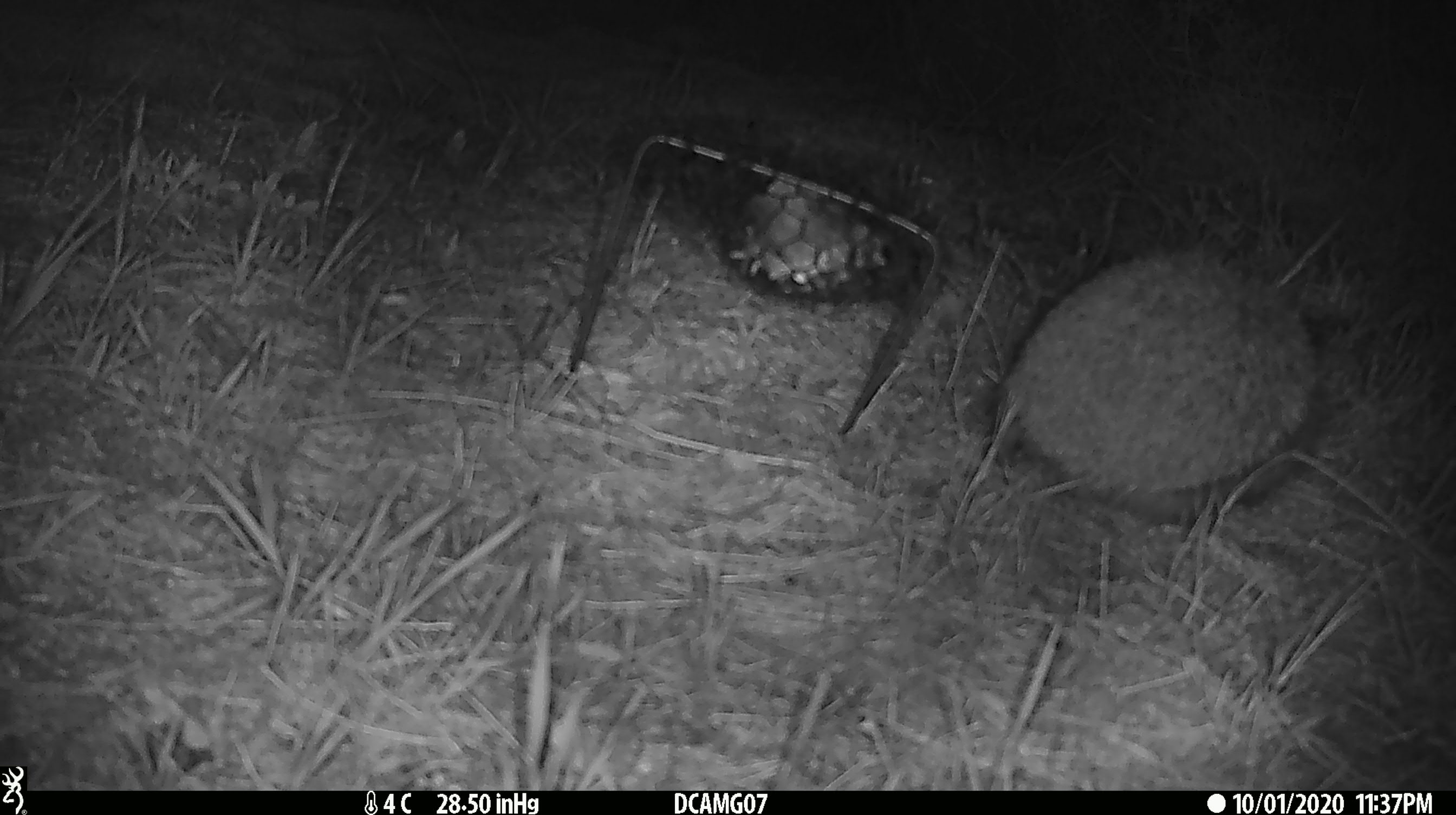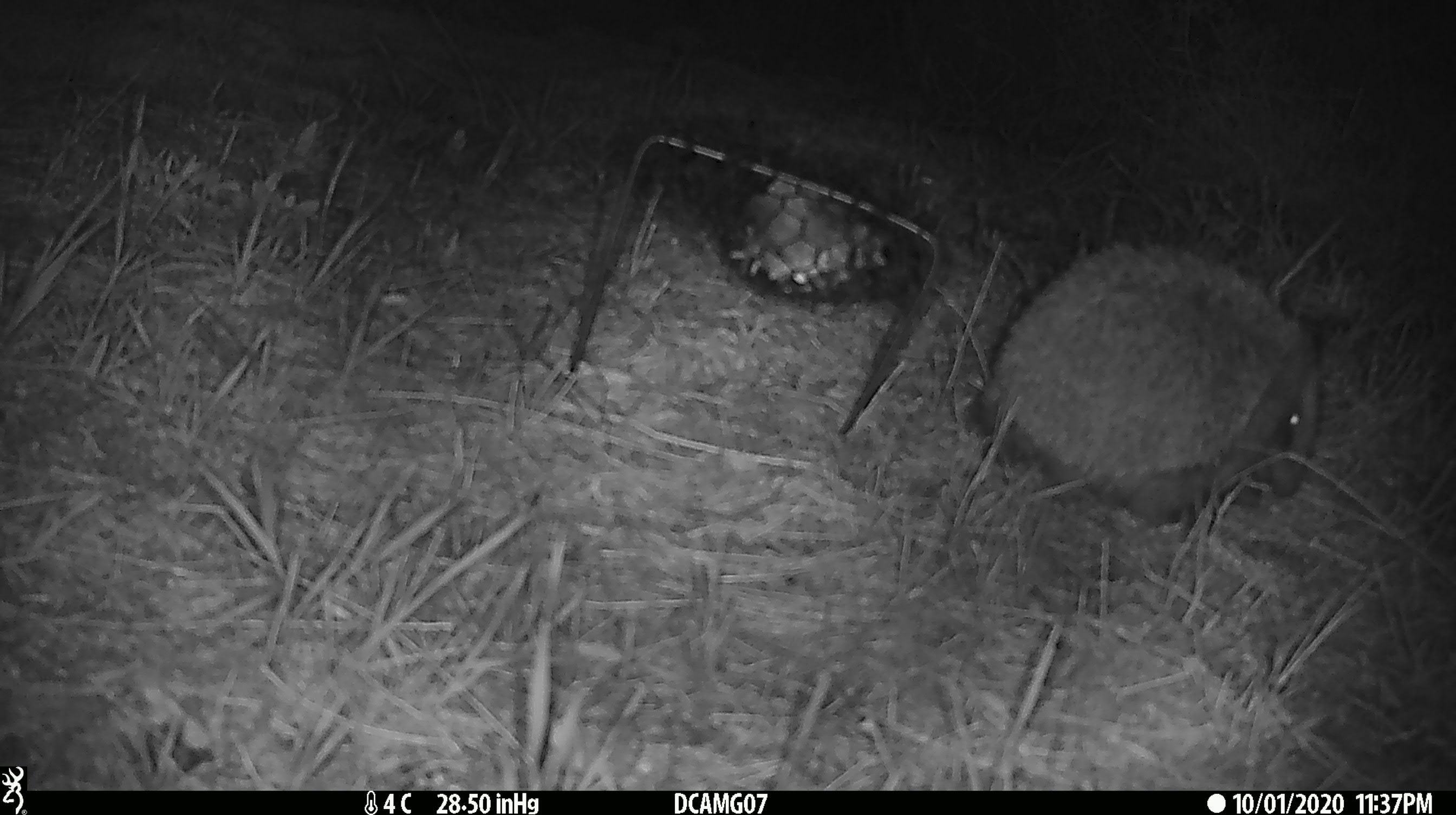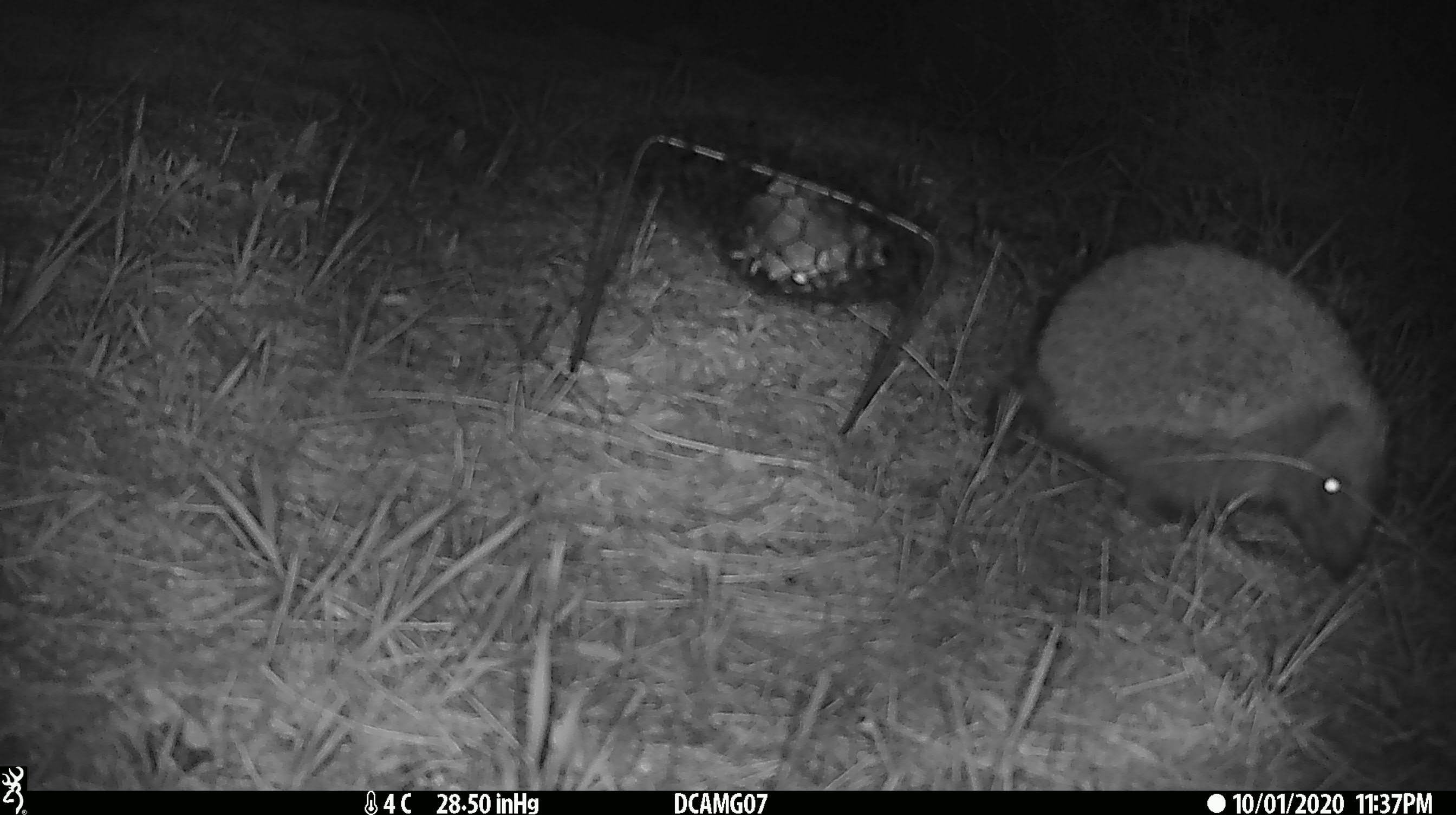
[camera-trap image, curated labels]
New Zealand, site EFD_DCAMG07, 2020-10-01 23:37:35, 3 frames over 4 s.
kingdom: Animalia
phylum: Chordata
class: Mammalia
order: Eulipotyphla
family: Erinaceidae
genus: Erinaceus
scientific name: Erinaceus europaeus europaeus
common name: european hedgehog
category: hedgehog